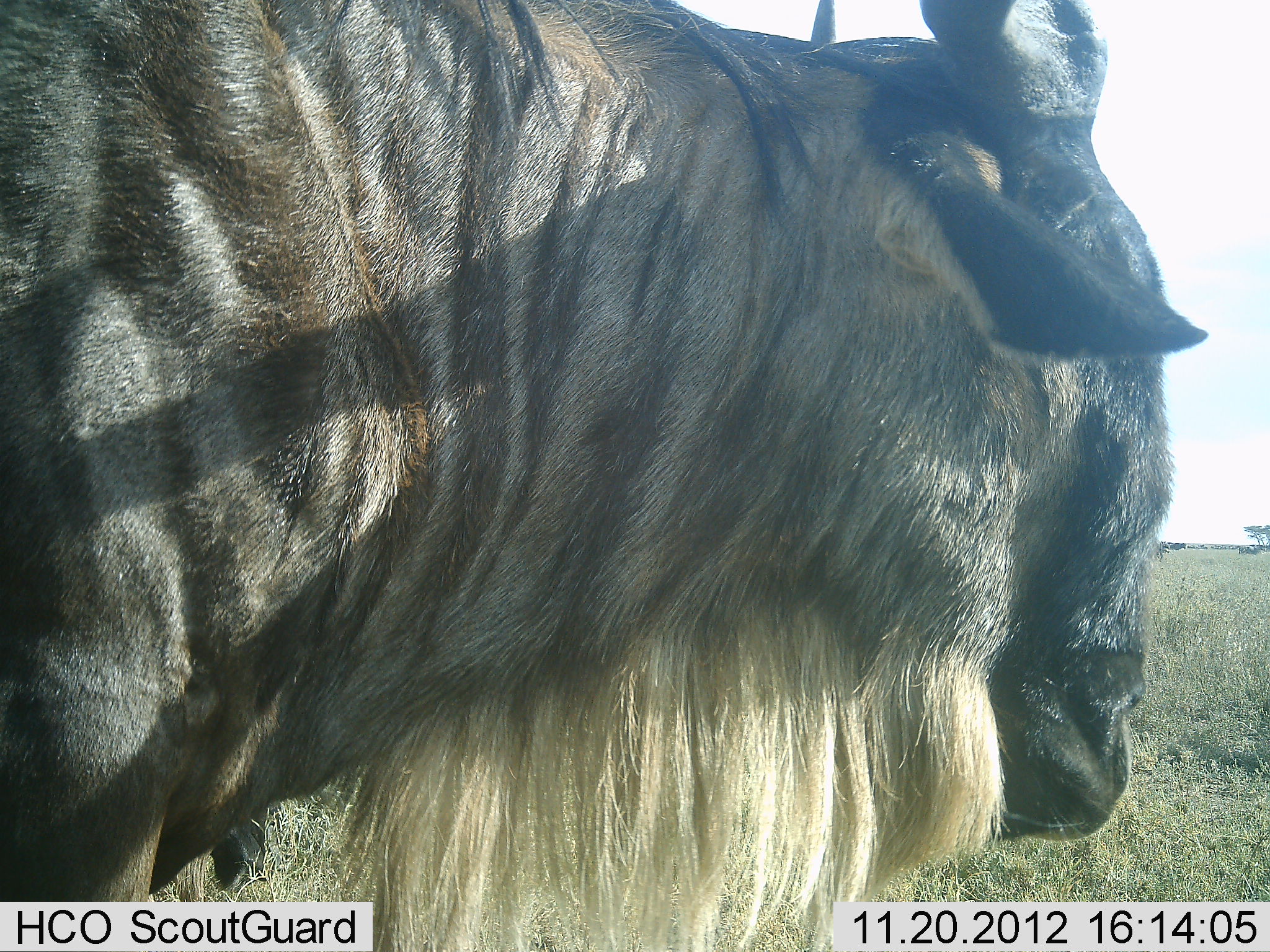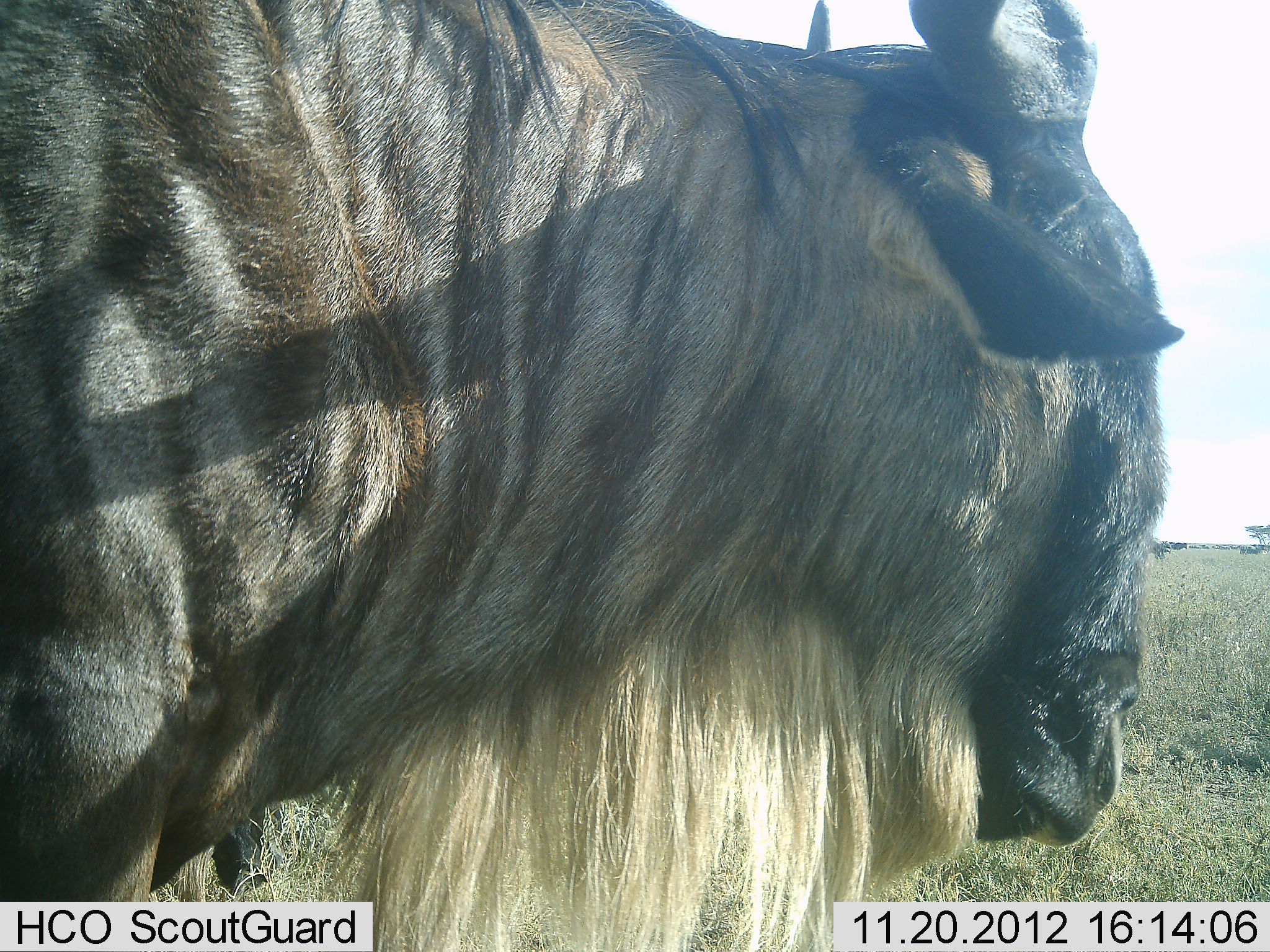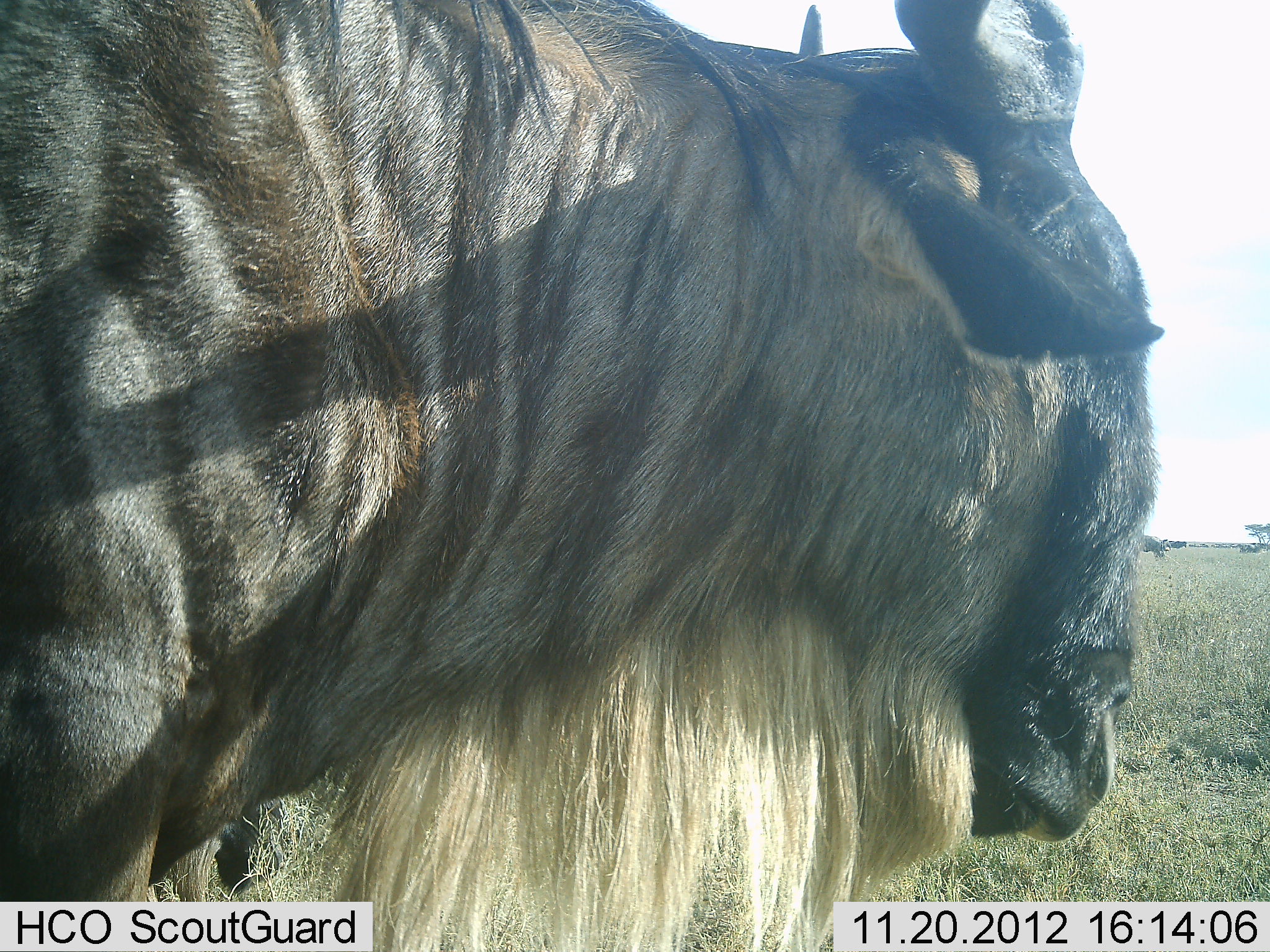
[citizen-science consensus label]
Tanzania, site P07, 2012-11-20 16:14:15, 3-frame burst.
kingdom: Animalia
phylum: Chordata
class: Mammalia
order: Artiodactyla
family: Bovidae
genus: Connochaetes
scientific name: Connochaetes taurinus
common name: blue wildebeest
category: wildebeest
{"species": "wildebeest (blue wildebeest) (Connochaetes taurinus)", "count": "1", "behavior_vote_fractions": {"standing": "90%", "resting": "0%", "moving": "0%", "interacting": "0%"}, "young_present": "0%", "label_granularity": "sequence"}